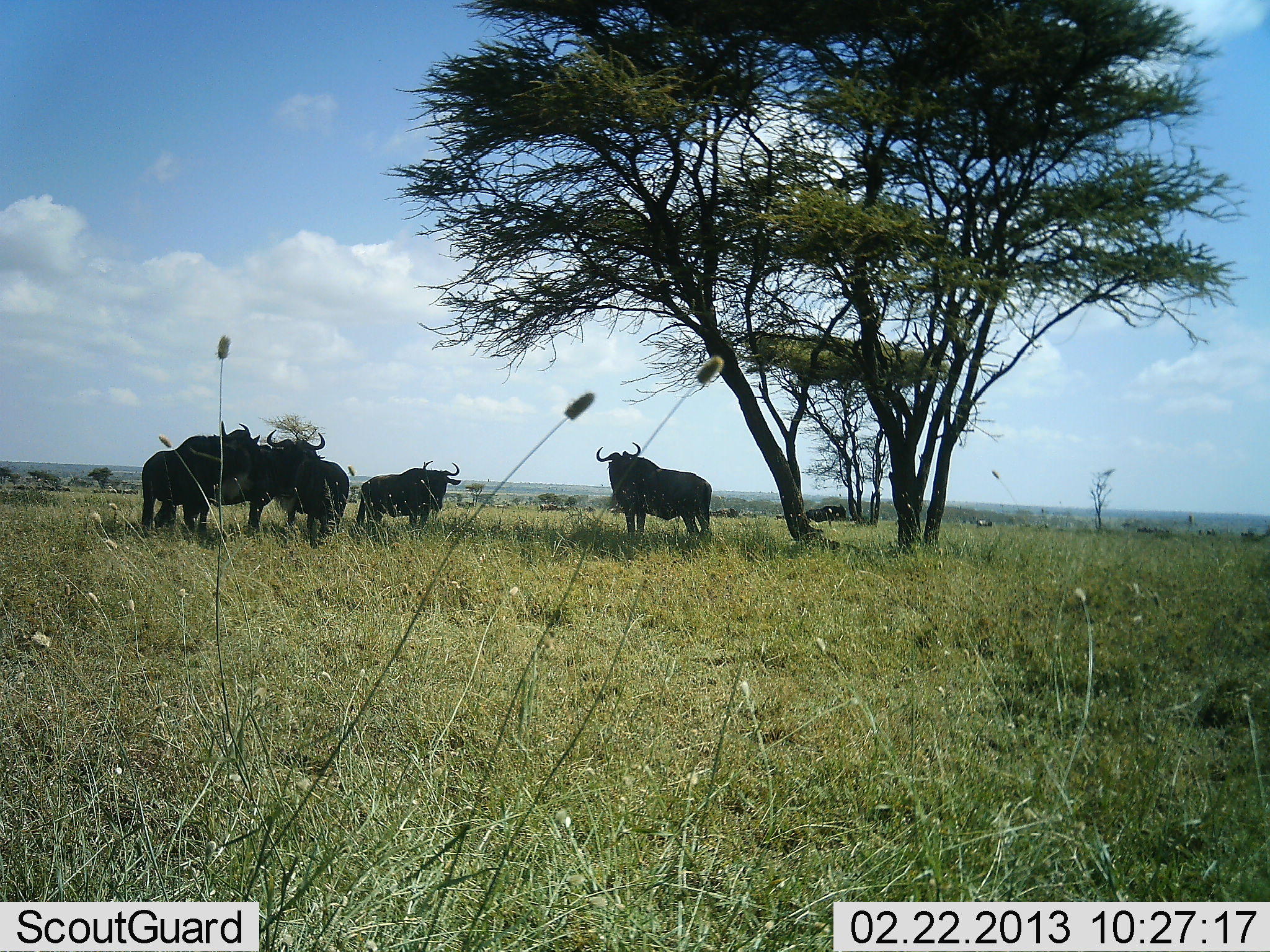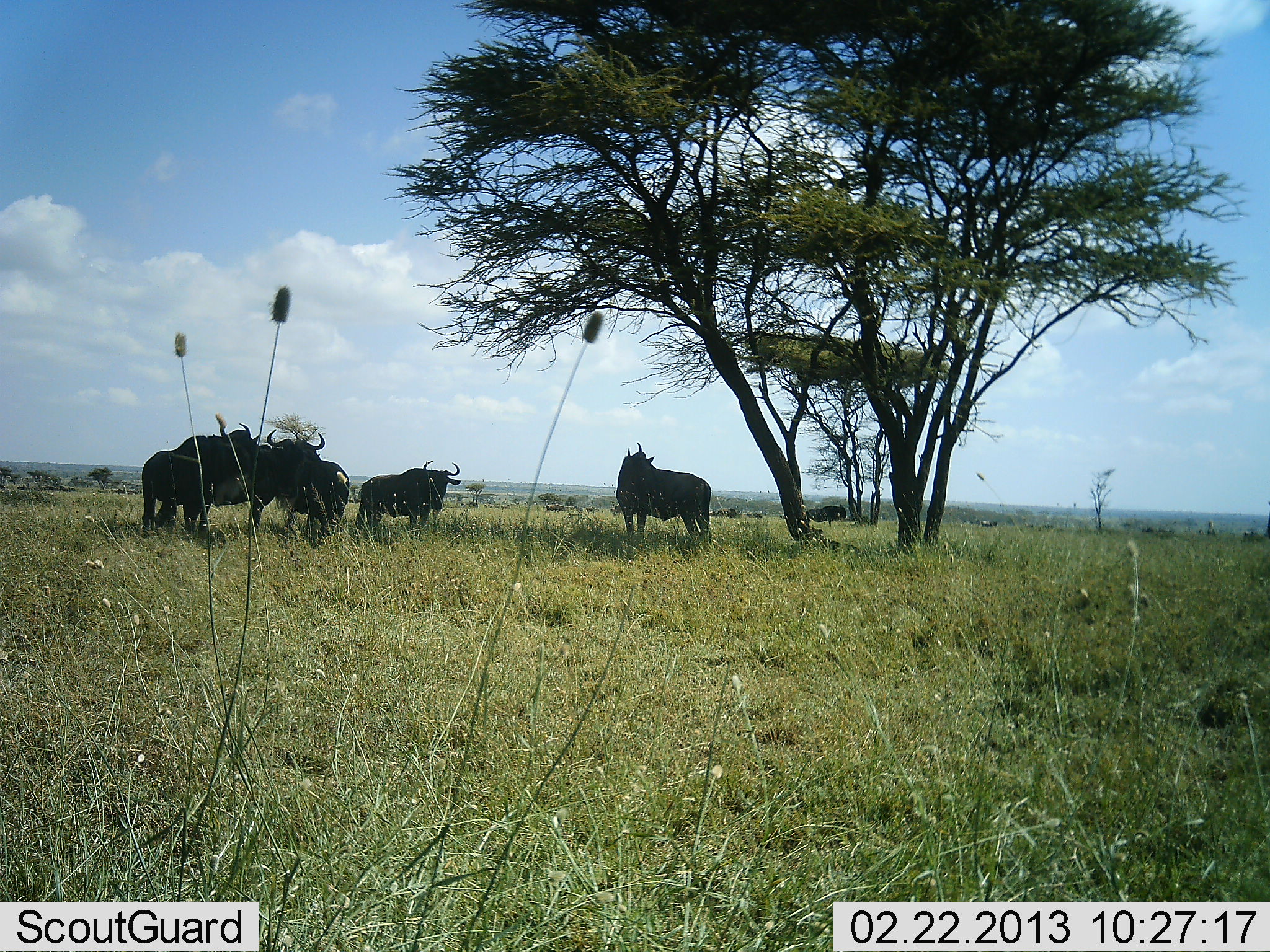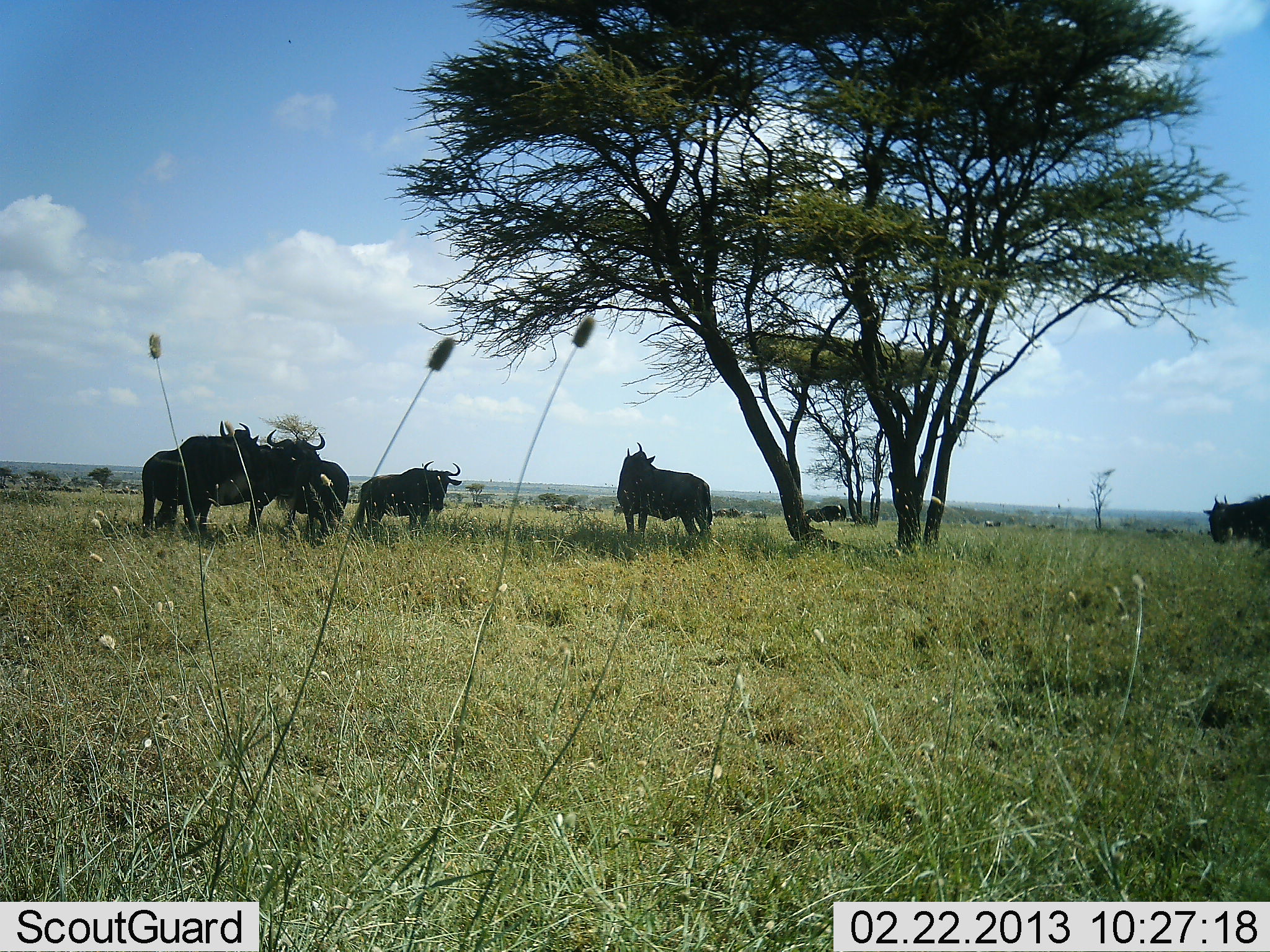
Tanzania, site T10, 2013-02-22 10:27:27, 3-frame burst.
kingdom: Animalia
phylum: Chordata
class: Mammalia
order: Artiodactyla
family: Bovidae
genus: Connochaetes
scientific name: Connochaetes taurinus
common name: blue wildebeest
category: wildebeest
Wildebeest (blue wildebeest) (Connochaetes taurinus), count 6. Behavior (volunteer vote fractions): standing 88%, resting 9%, moving 44%, interacting 6%. Young present (vote fraction): 6%. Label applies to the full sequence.